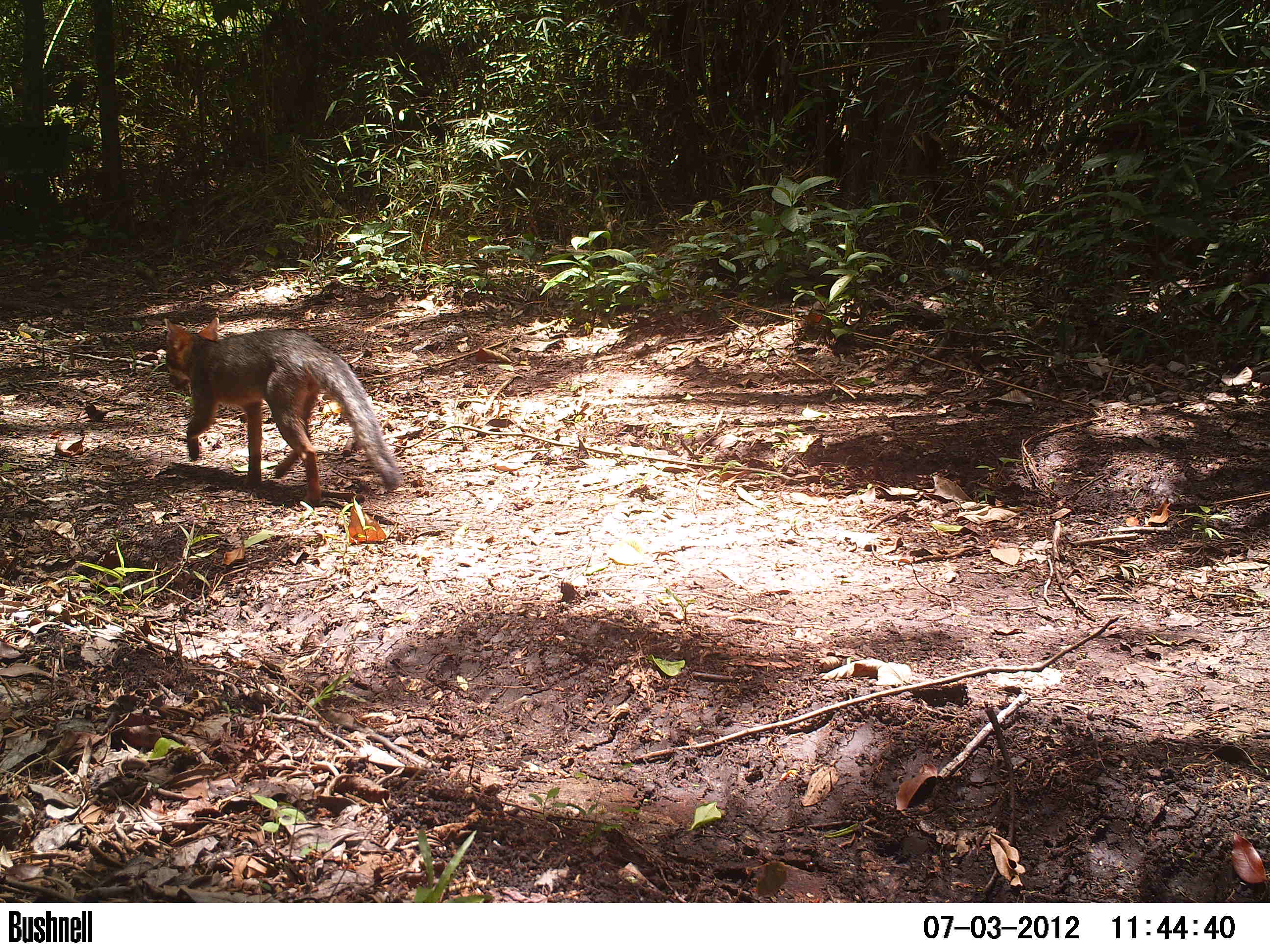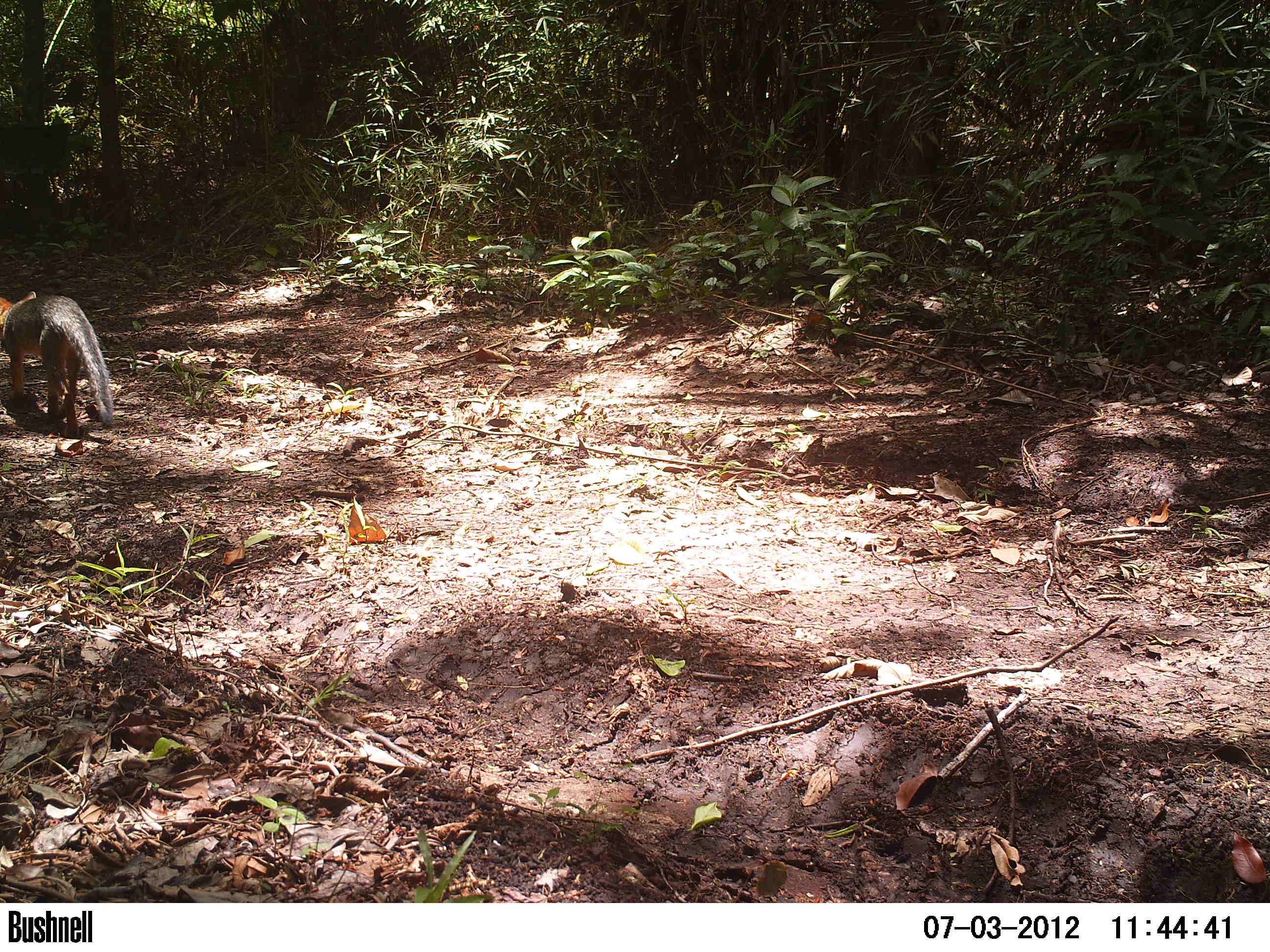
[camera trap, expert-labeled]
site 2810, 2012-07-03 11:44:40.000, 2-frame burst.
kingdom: Animalia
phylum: Chordata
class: Mammalia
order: Carnivora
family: Canidae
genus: Urocyon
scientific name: Urocyon cinereoargenteus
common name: gray fox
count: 1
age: adult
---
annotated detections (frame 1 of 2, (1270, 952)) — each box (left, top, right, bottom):
urocyon cinereoargenteus: (163, 316, 402, 507)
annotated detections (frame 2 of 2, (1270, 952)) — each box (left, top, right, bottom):
urocyon cinereoargenteus: (0, 291, 116, 437)